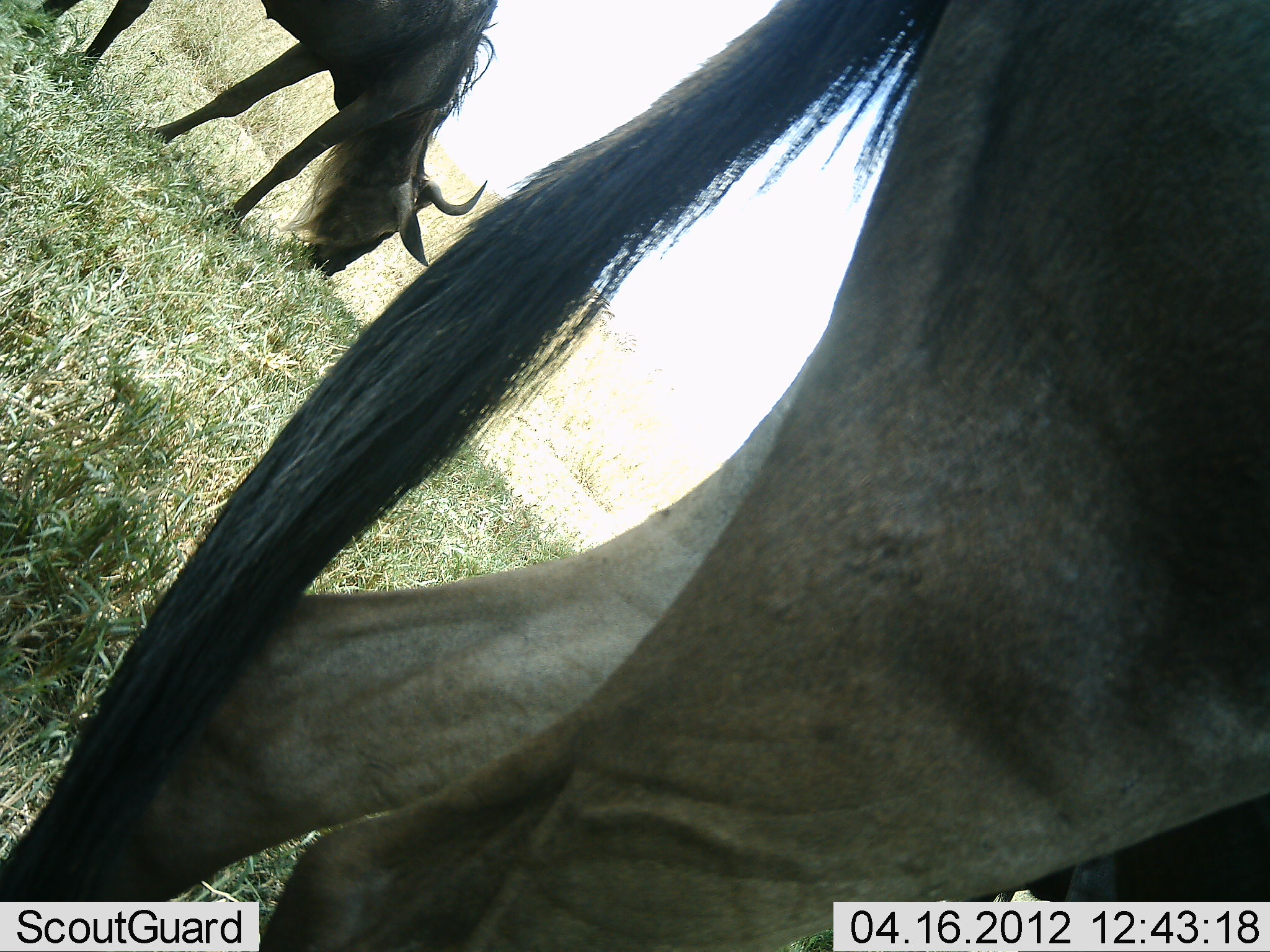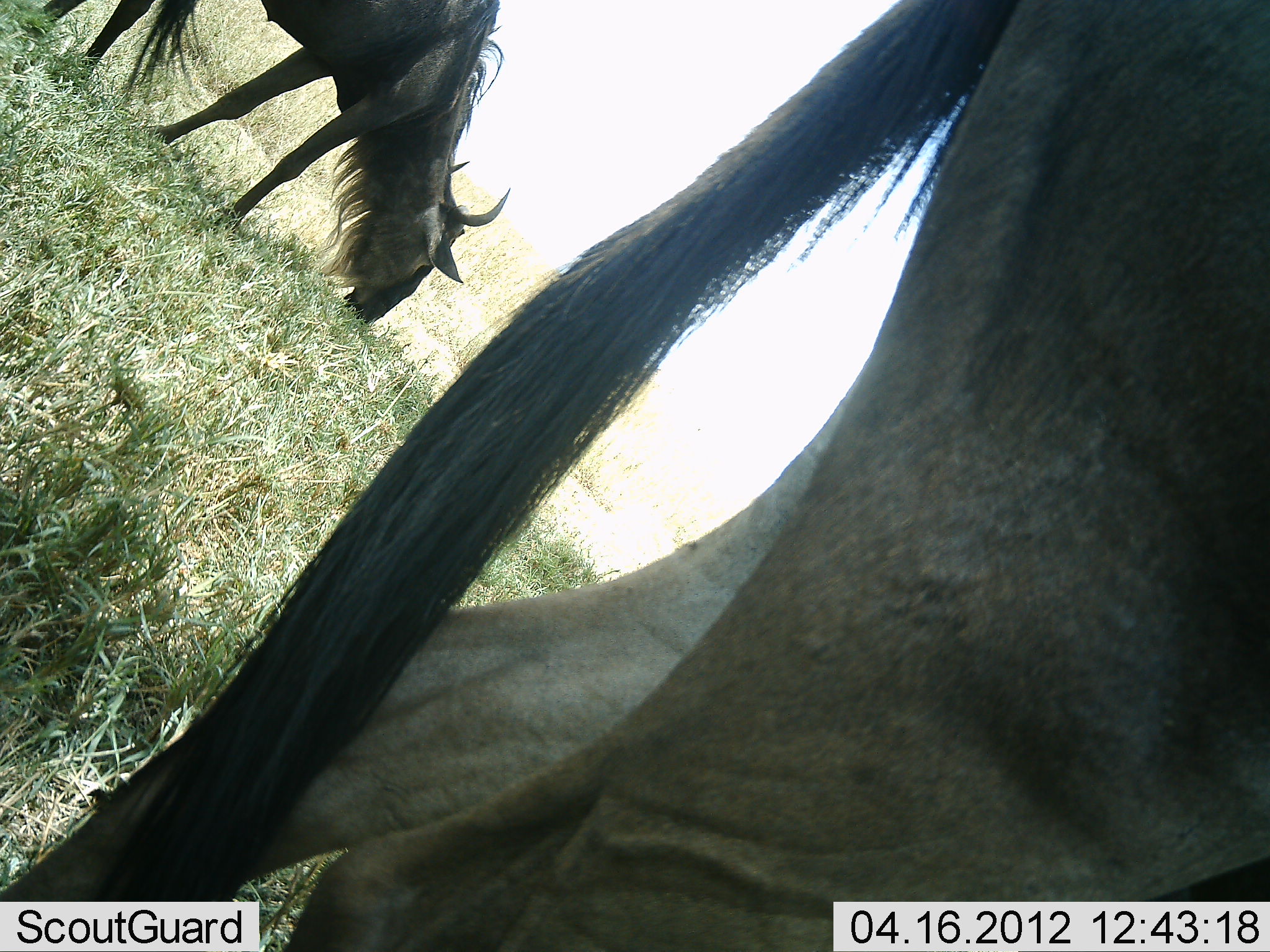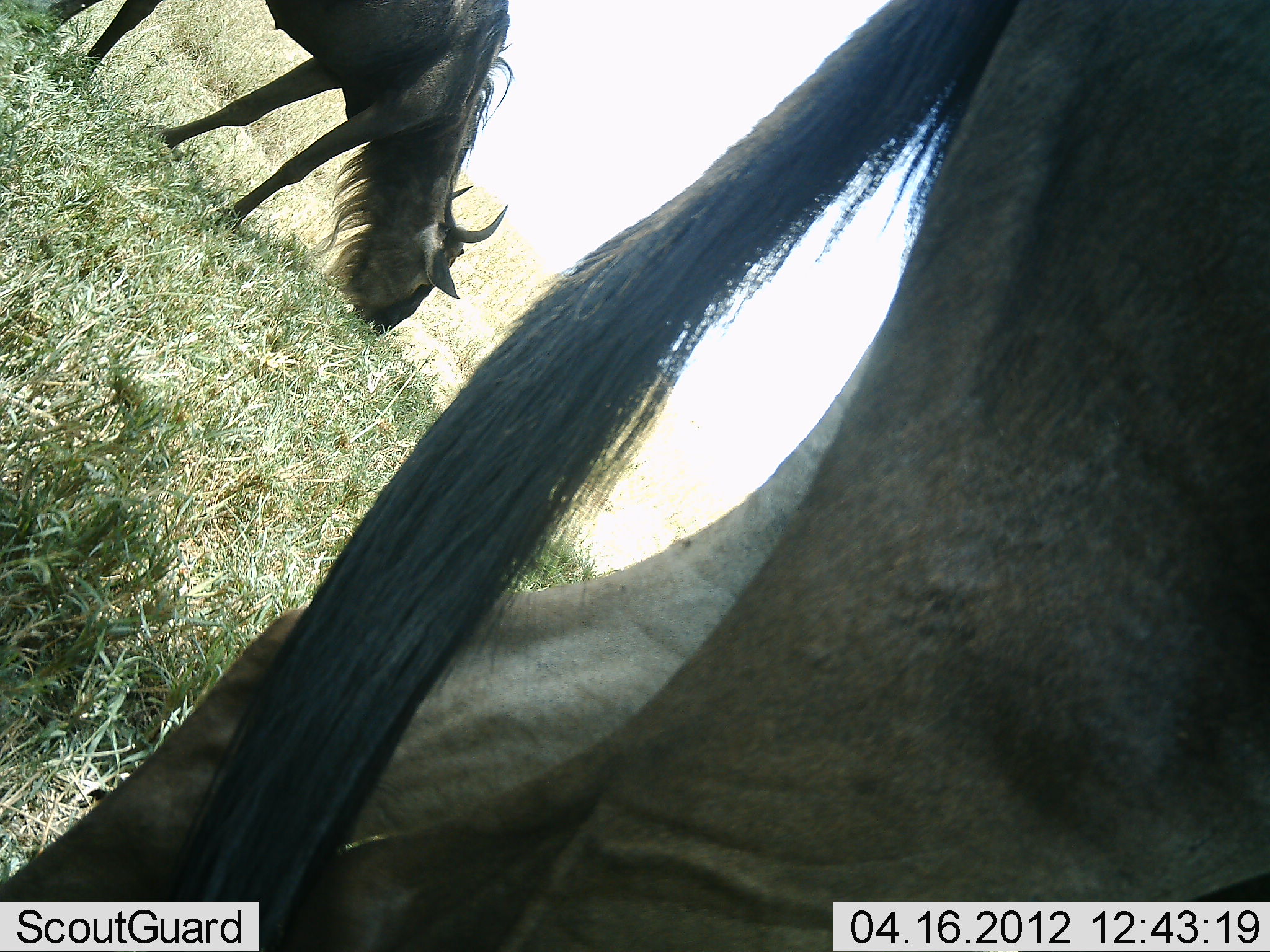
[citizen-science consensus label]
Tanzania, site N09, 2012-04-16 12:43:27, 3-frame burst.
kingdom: Animalia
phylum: Chordata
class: Mammalia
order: Artiodactyla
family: Bovidae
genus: Connochaetes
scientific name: Connochaetes taurinus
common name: blue wildebeest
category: wildebeest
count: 2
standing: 39%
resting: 0%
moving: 6%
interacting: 0%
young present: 0%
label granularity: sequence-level